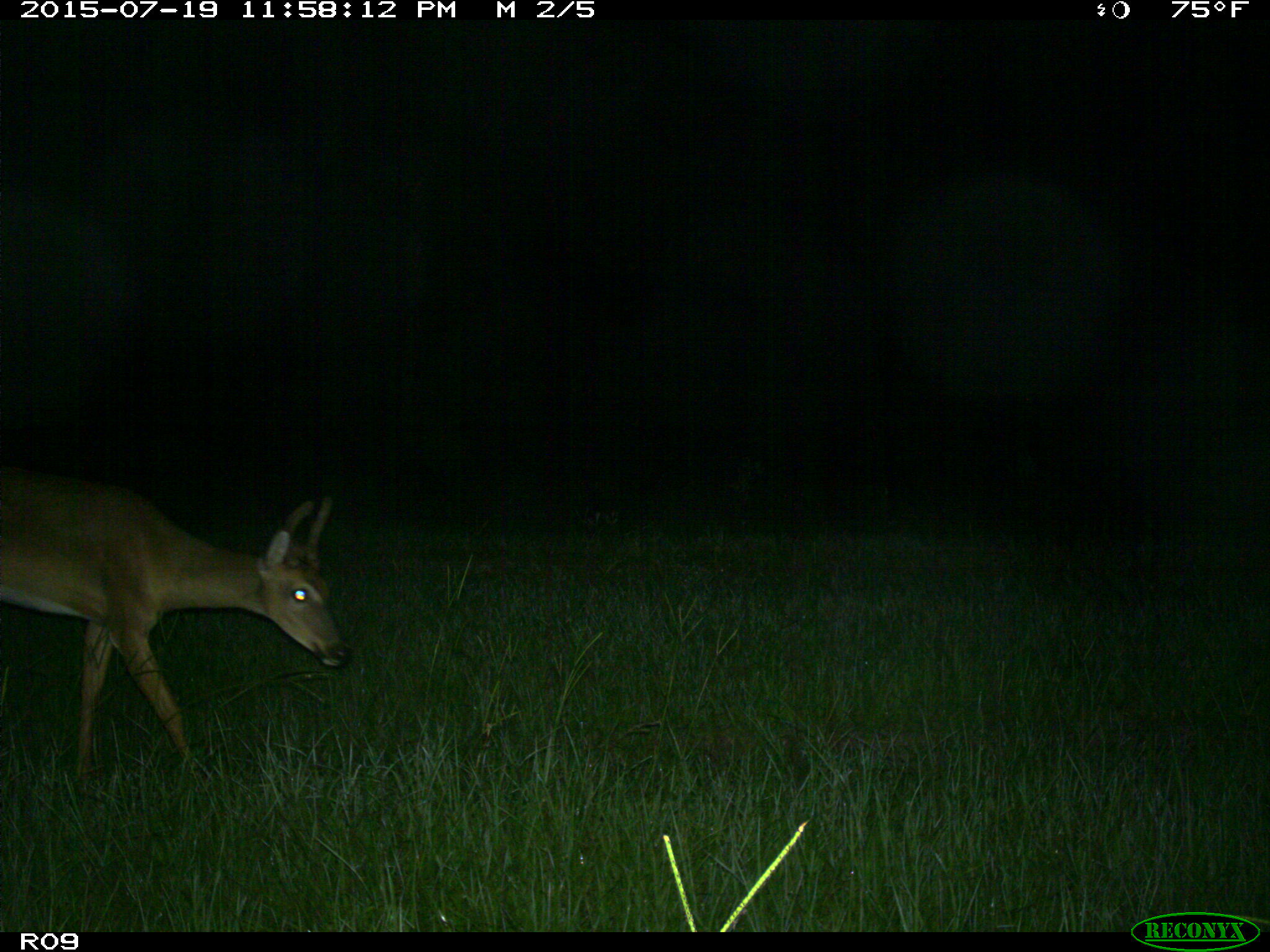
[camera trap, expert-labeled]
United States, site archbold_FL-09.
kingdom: Animalia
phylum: Chordata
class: Mammalia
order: Artiodactyla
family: Cervidae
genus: Odocoileus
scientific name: Odocoileus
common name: deer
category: unidentified deer